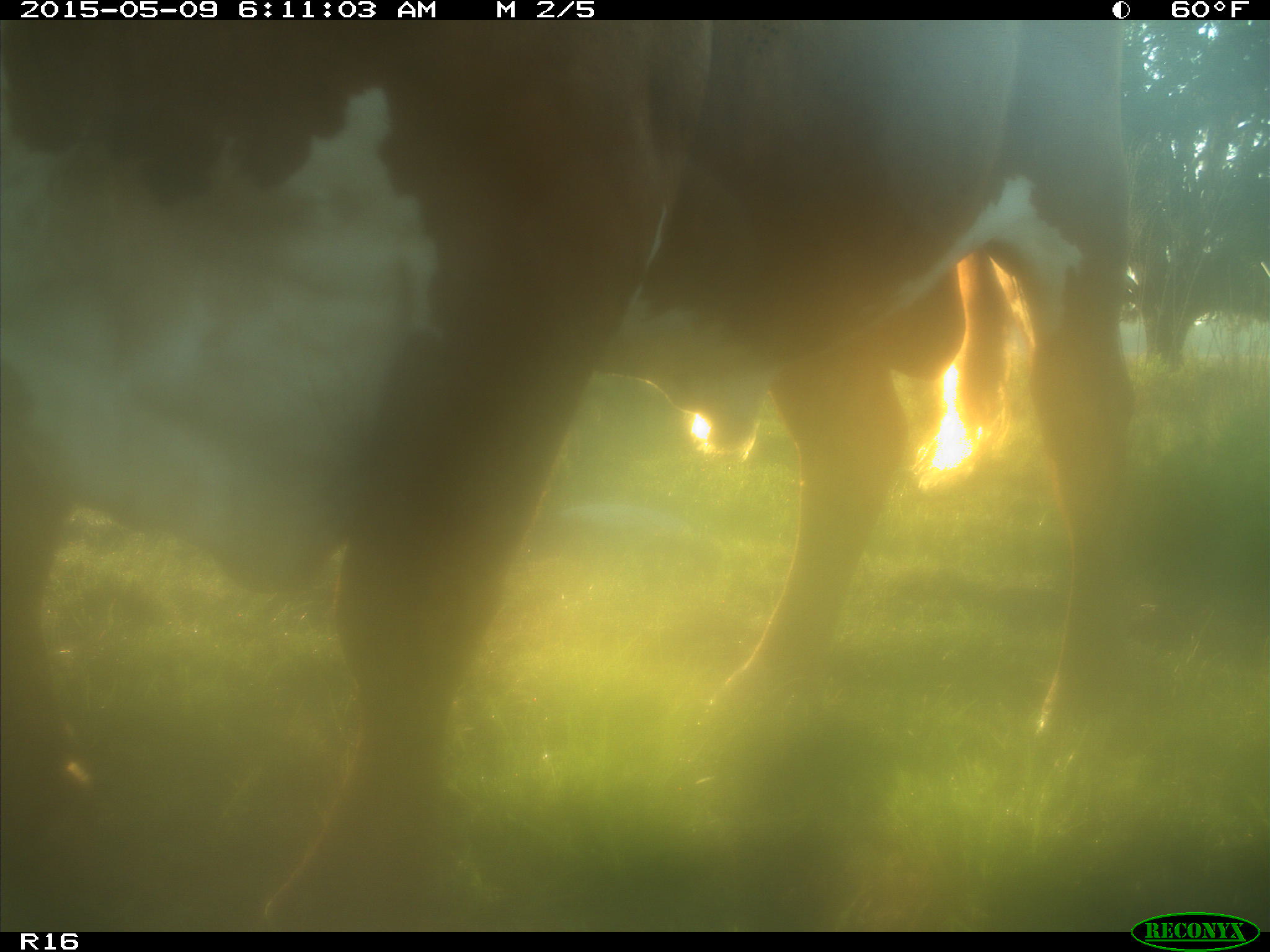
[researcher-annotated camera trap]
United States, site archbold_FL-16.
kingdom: Animalia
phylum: Chordata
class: Mammalia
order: Artiodactyla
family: Bovidae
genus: Bos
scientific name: Bos taurus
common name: domestic cow